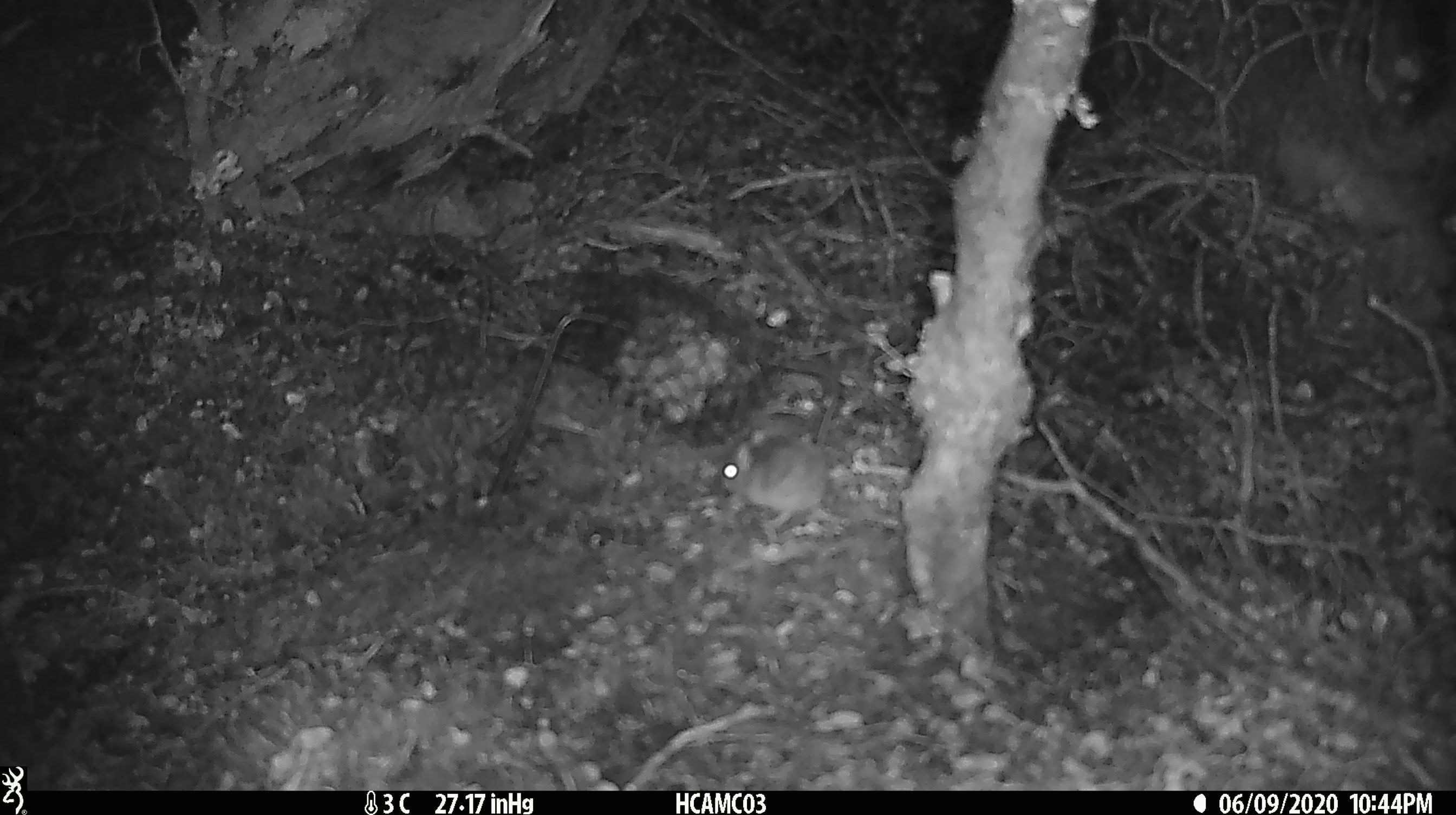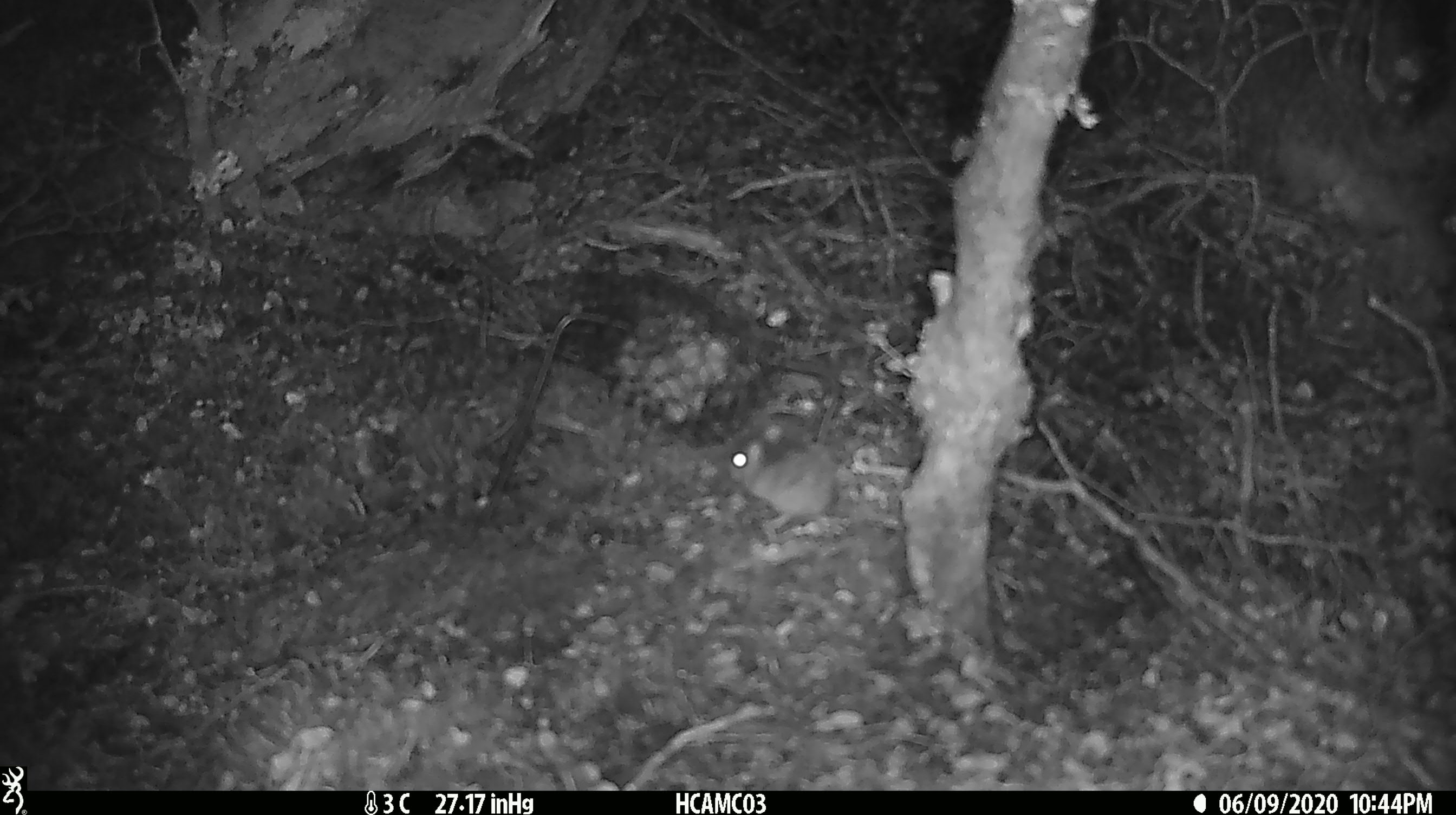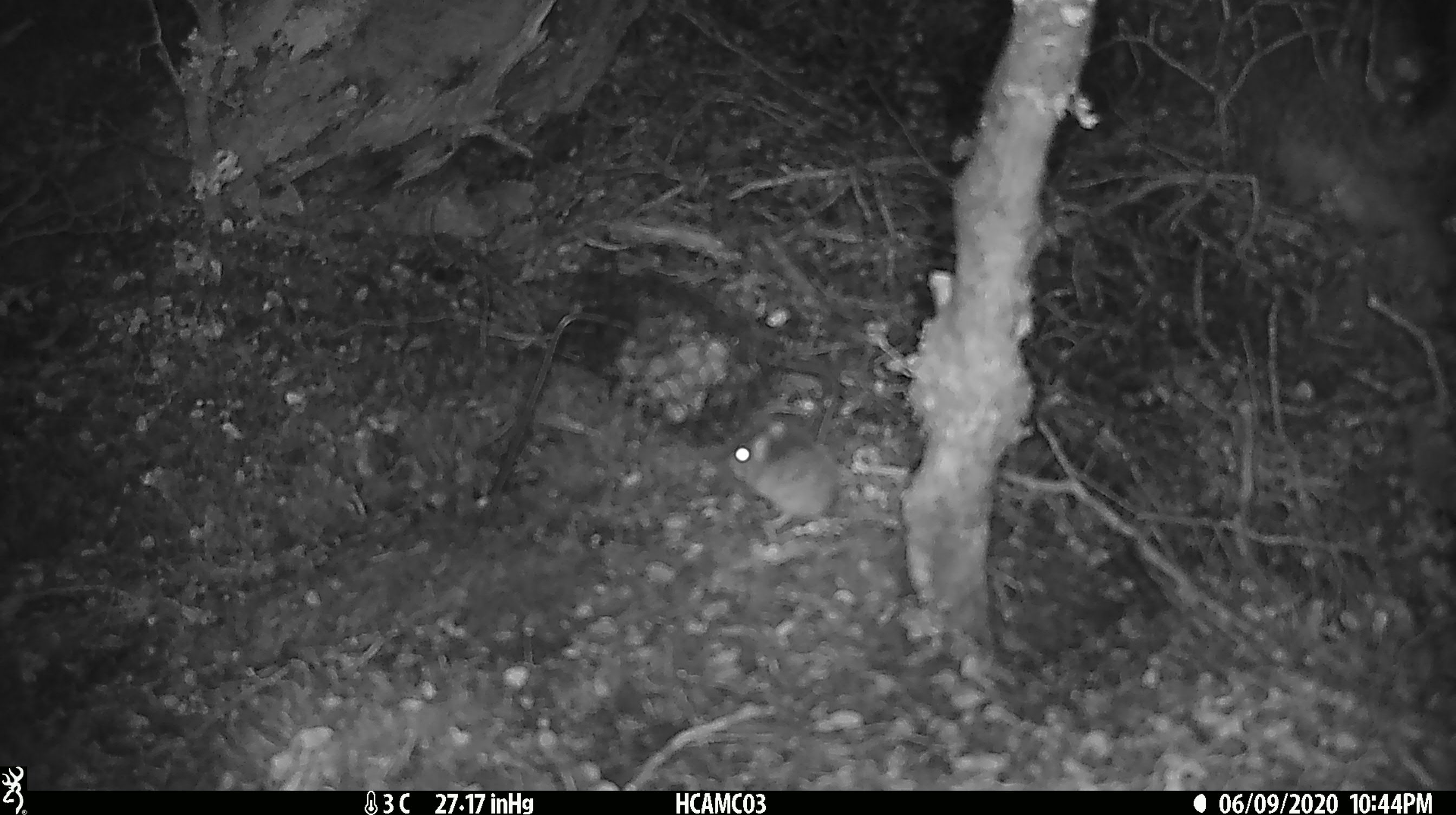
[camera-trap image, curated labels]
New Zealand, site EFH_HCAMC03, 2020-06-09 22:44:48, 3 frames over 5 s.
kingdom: Animalia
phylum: Chordata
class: Mammalia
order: Rodentia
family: Muridae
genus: Mus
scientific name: Mus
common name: mouse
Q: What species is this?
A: Mouse (Mus).